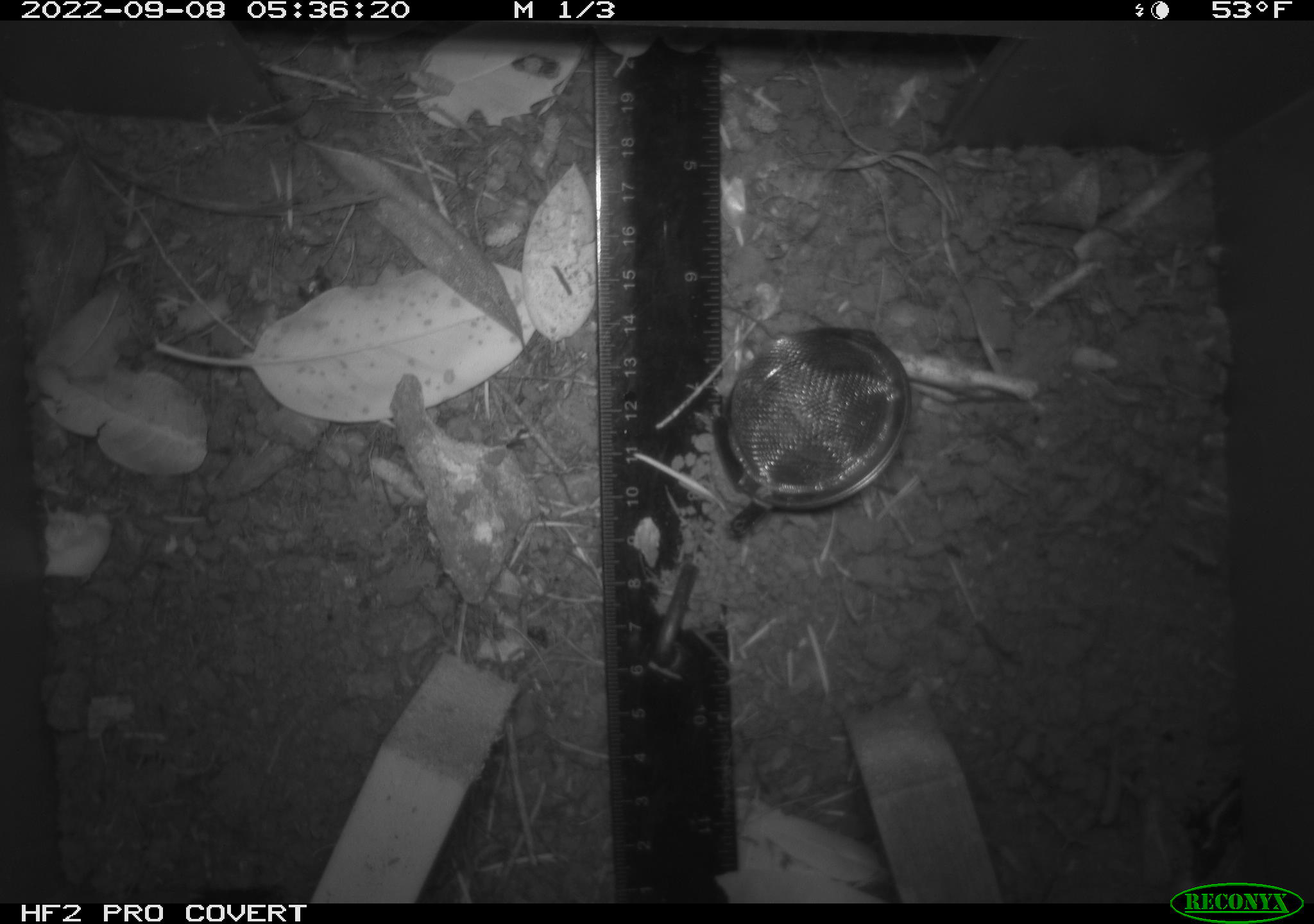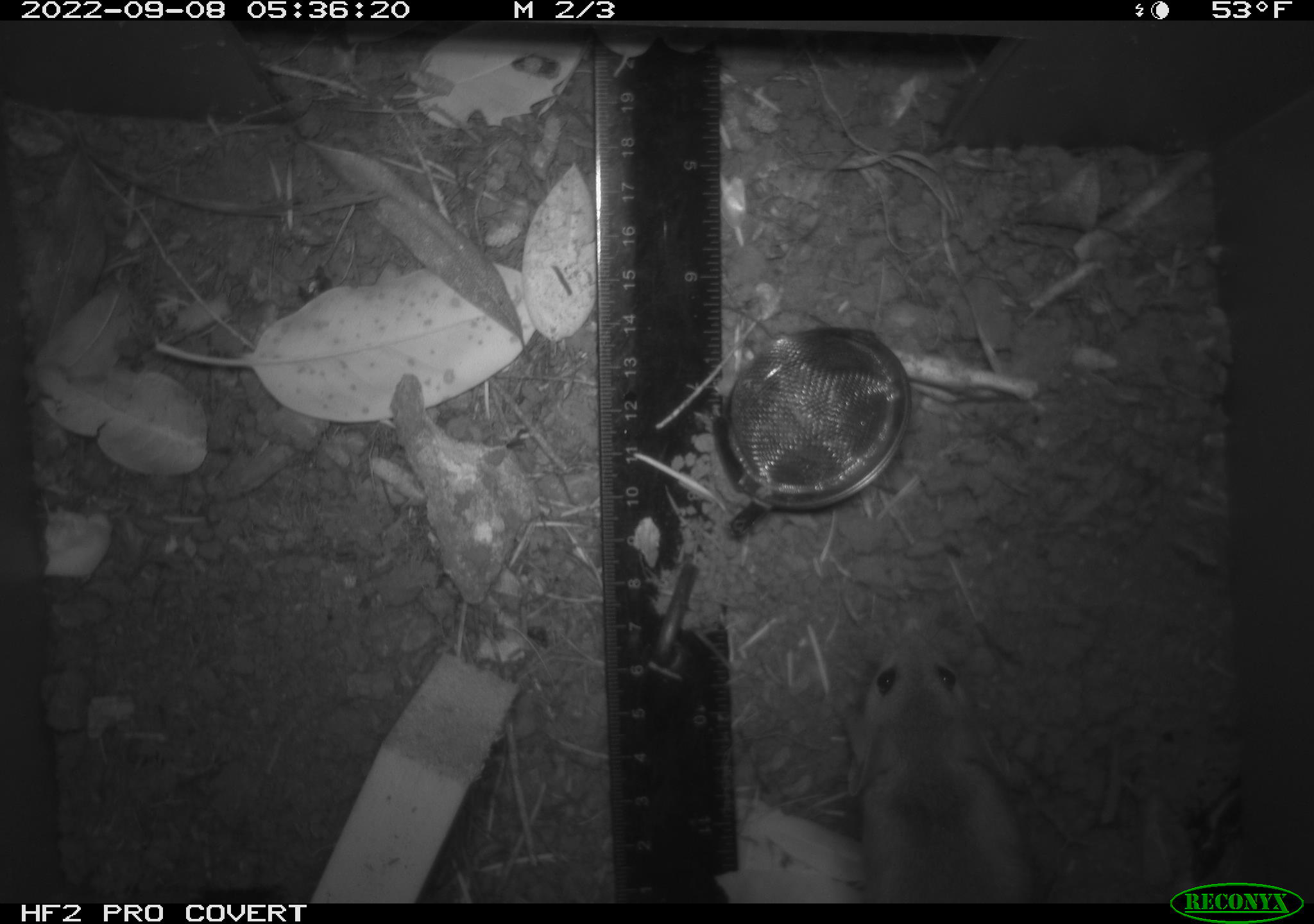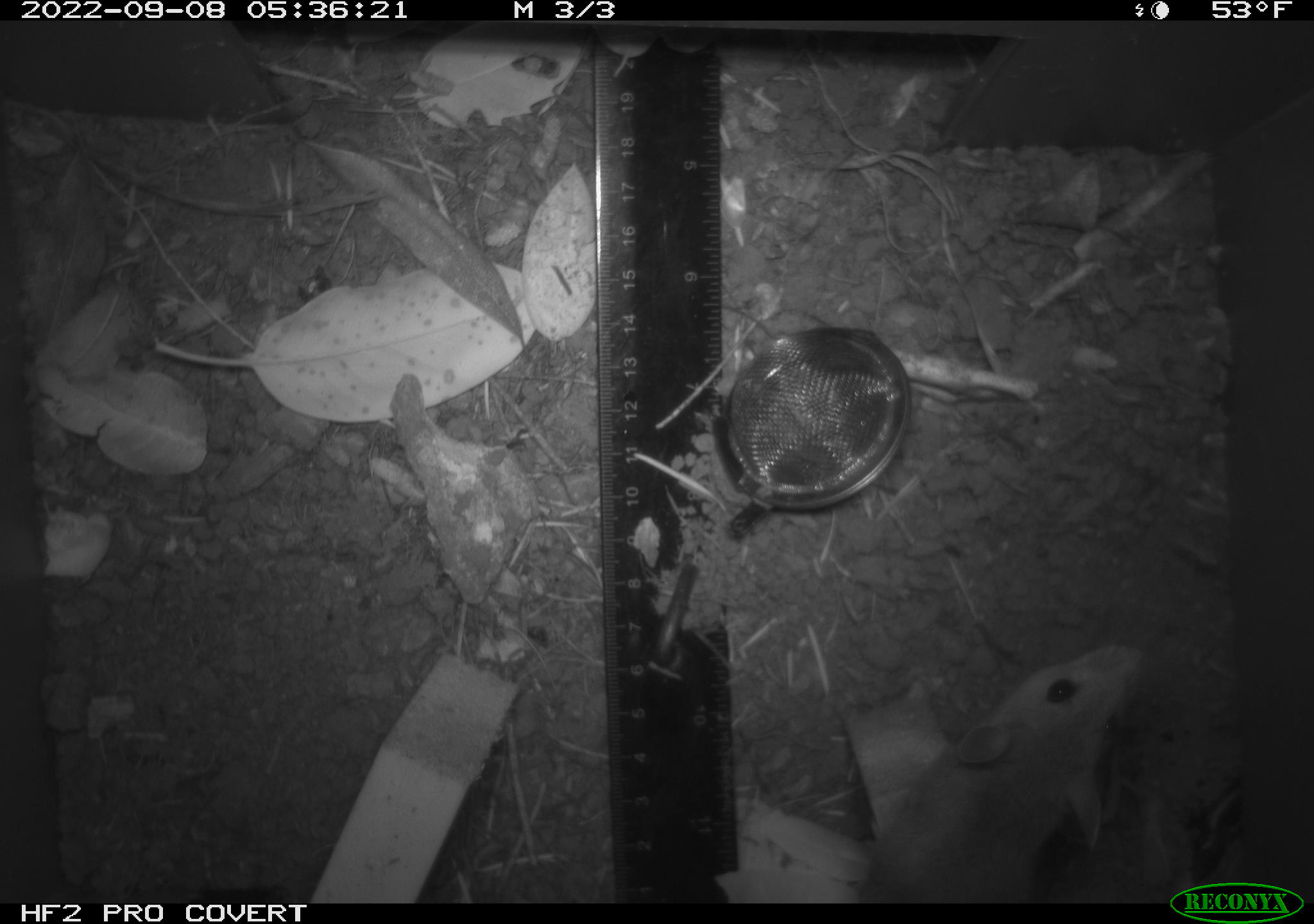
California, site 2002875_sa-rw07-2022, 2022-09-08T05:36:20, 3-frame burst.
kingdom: Animalia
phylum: Chordata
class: Mammalia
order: Rodentia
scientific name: Rodentia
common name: mouse species